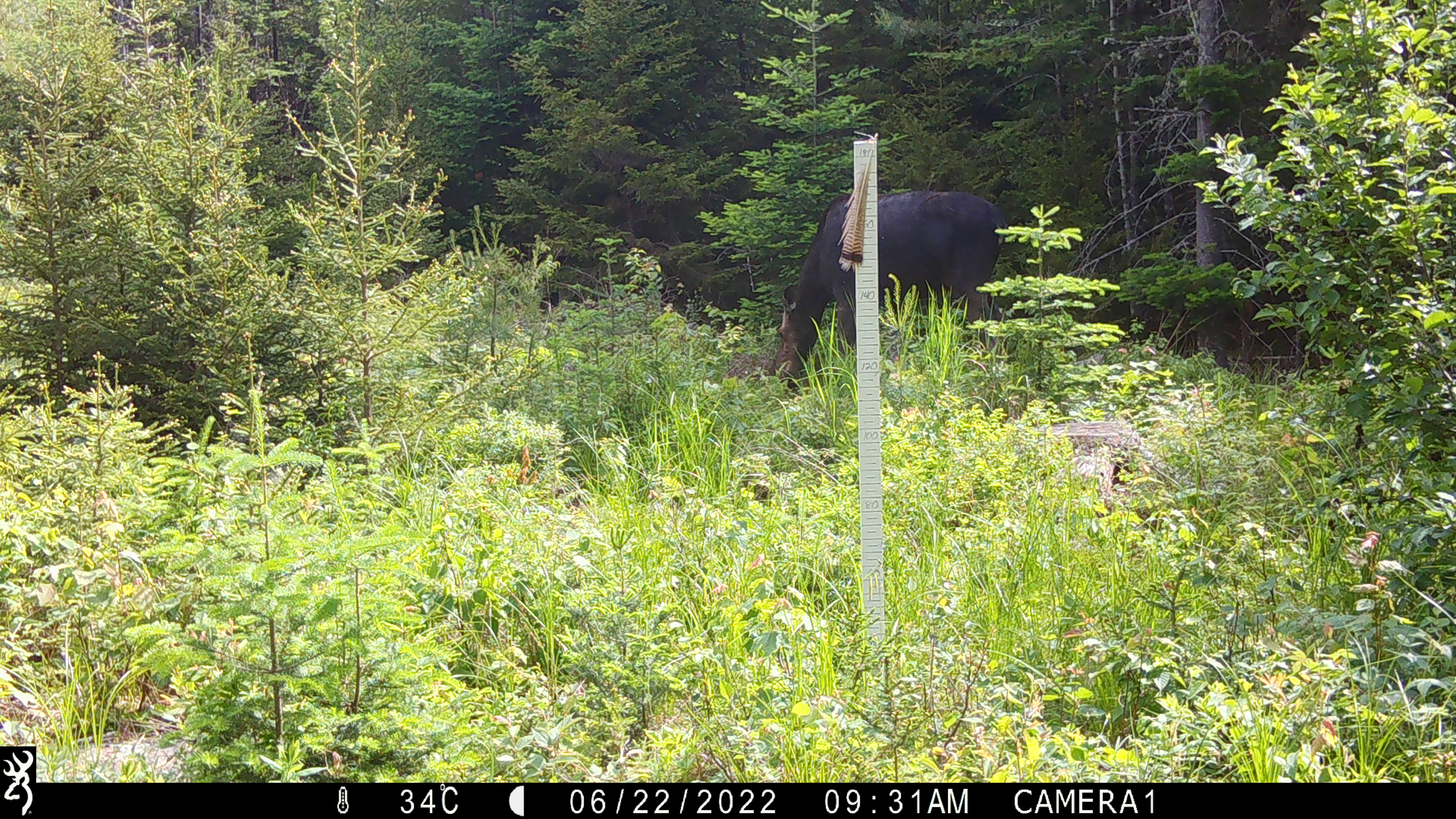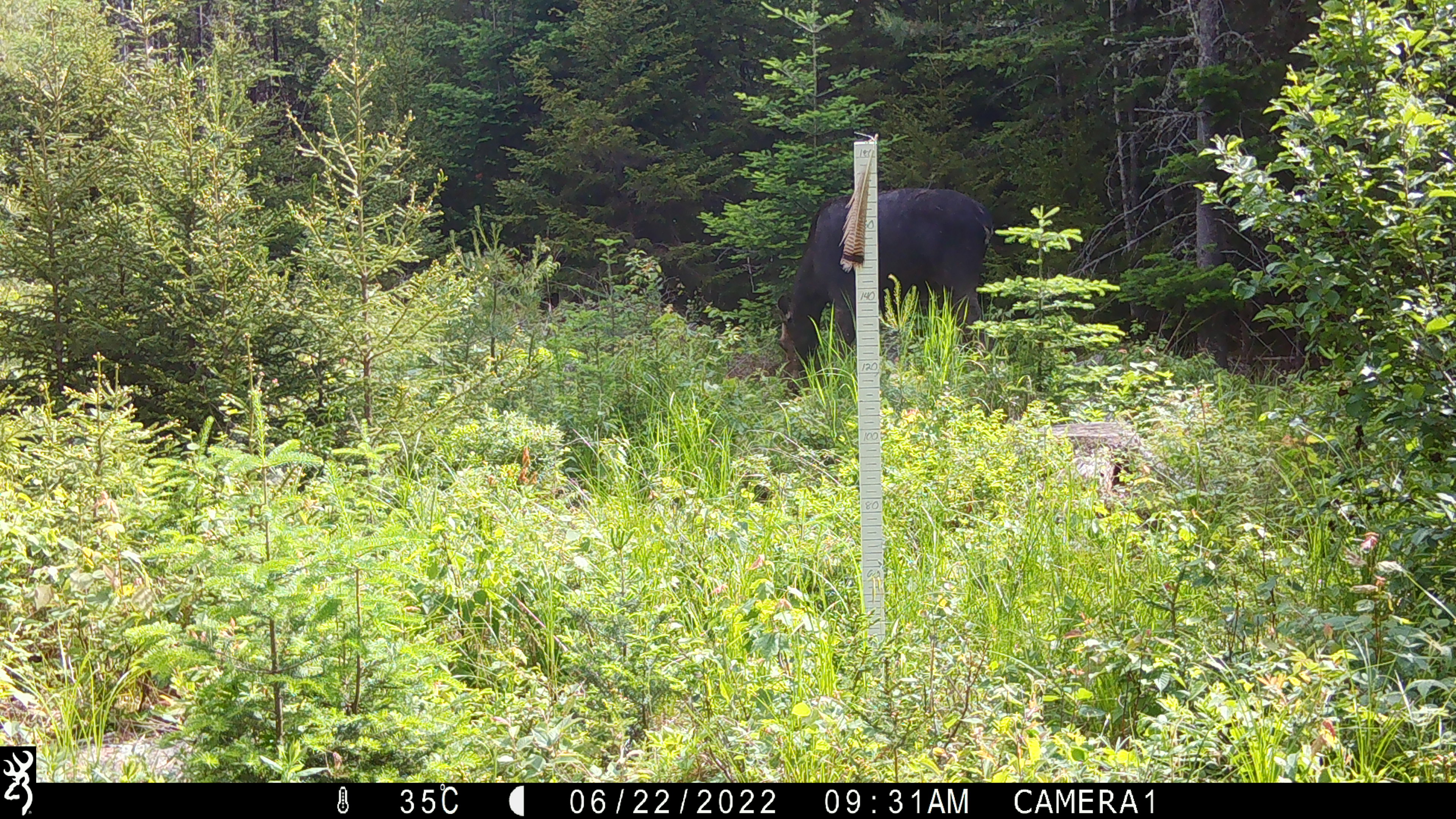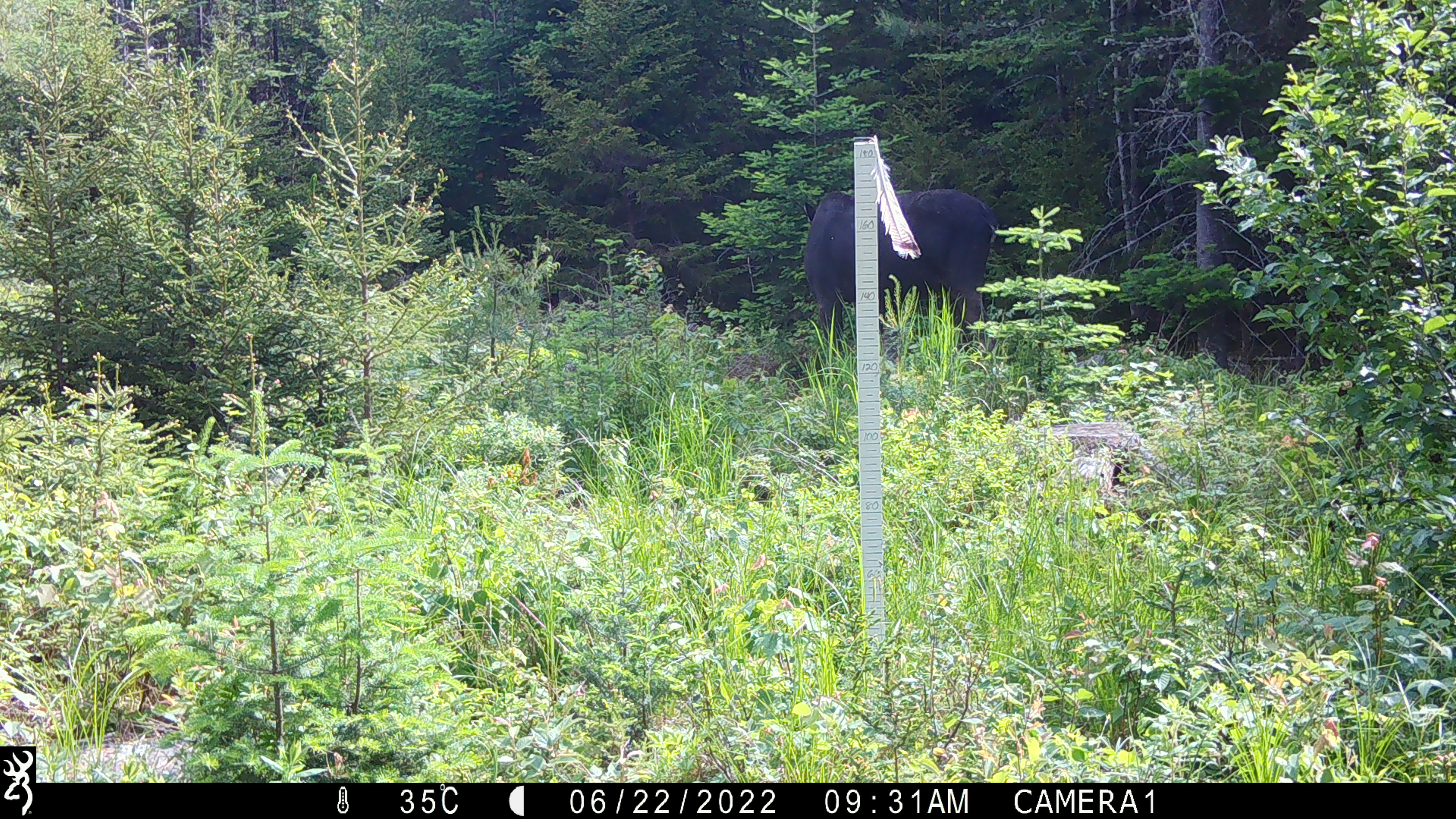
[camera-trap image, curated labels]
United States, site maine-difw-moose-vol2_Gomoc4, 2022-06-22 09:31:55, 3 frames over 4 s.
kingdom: Animalia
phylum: Chordata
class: Mammalia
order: Artiodactyla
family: Cervidae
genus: Alces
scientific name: Alces alces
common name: moose